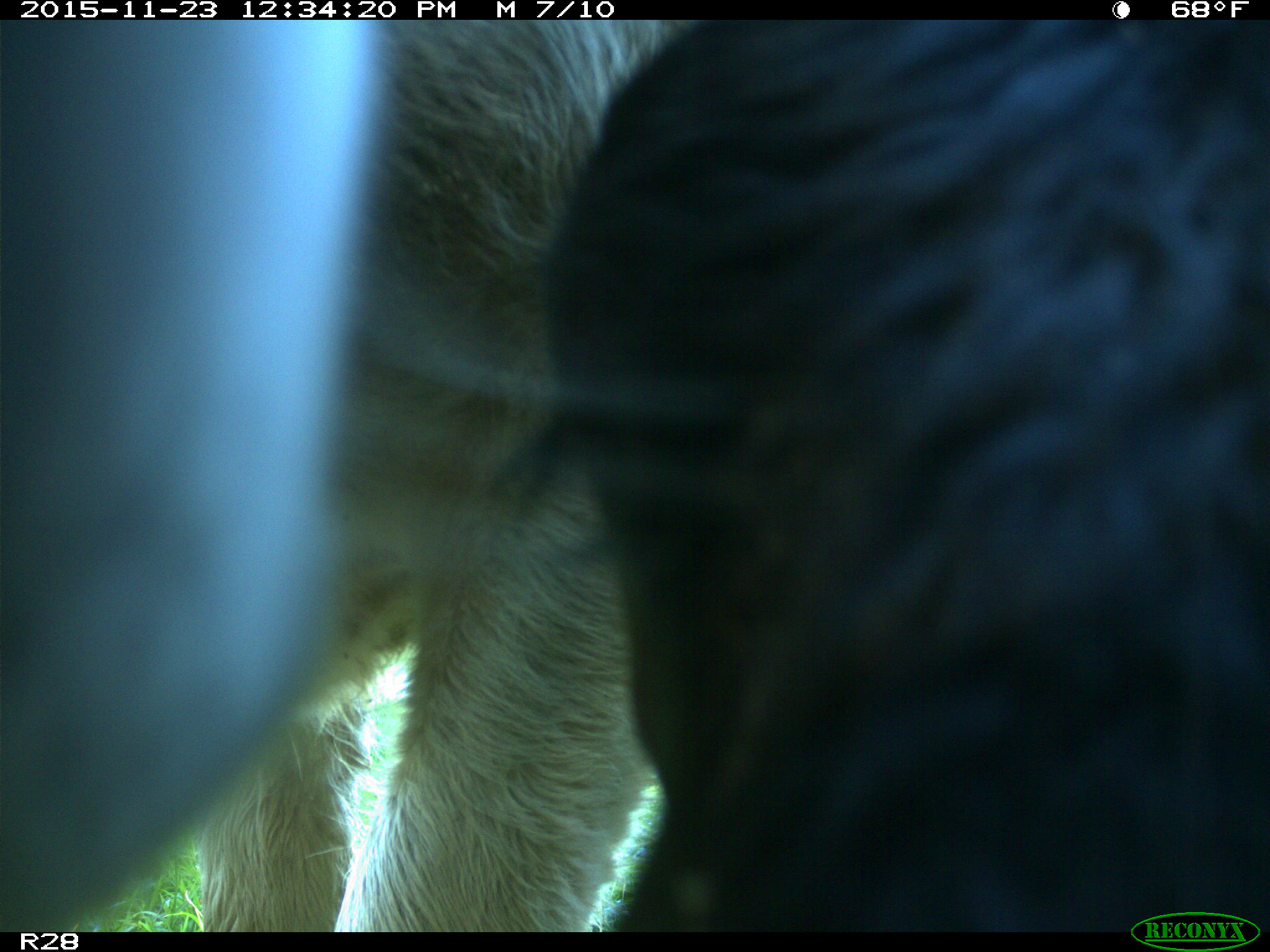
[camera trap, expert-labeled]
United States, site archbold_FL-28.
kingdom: Animalia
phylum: Chordata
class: Mammalia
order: Artiodactyla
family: Bovidae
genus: Bos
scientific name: Bos taurus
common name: domestic cow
Bos taurus (domestic cow).